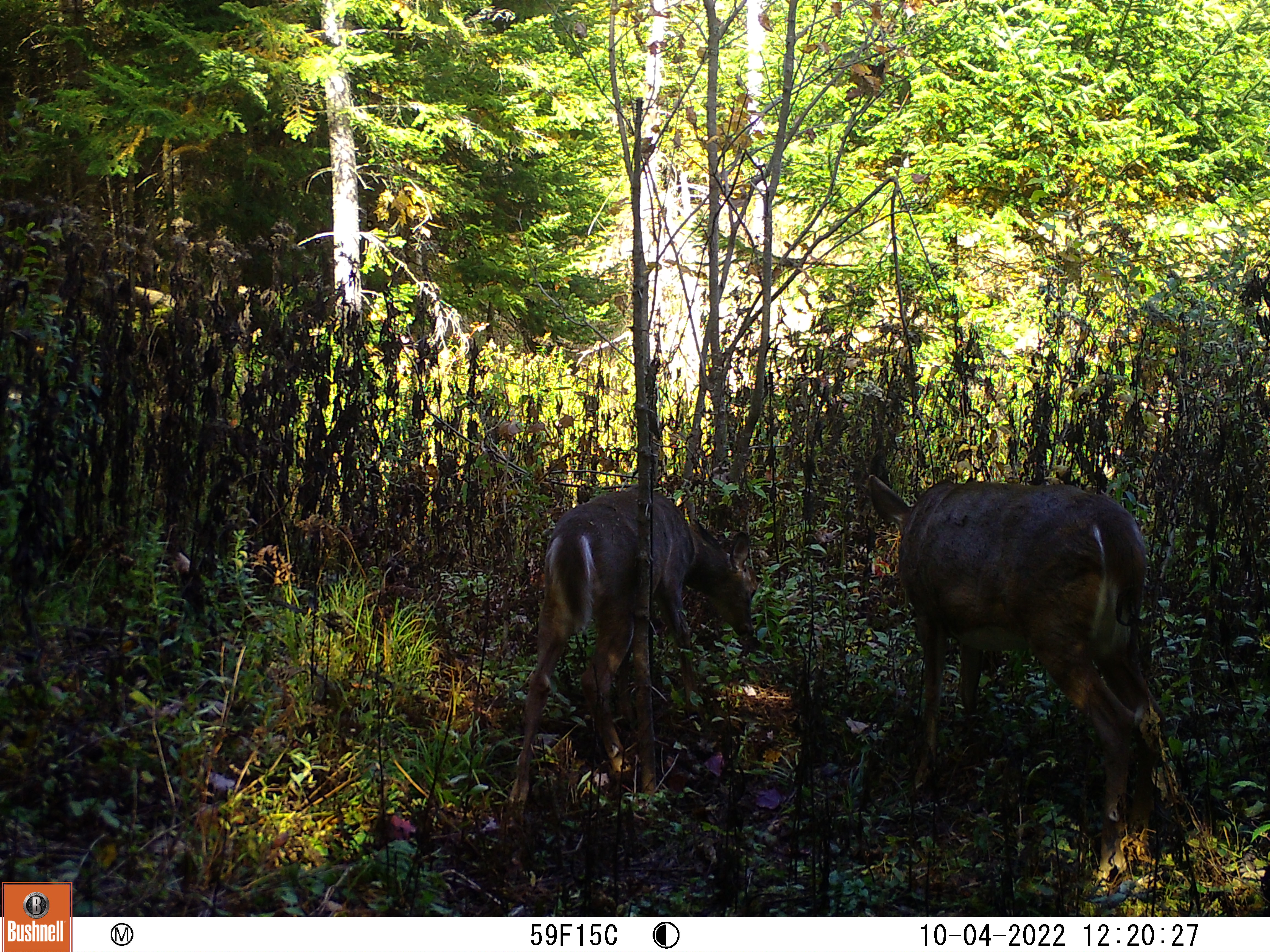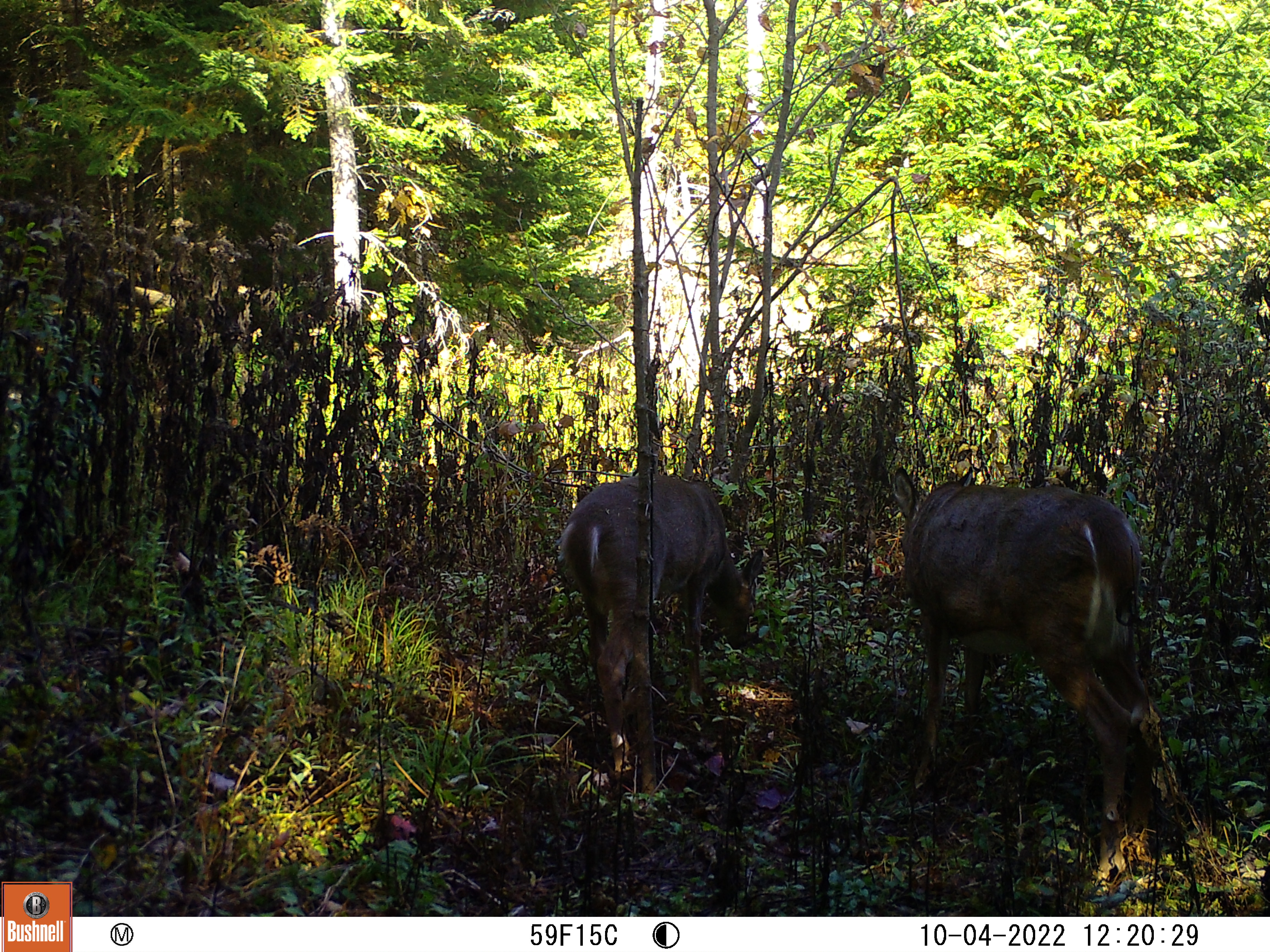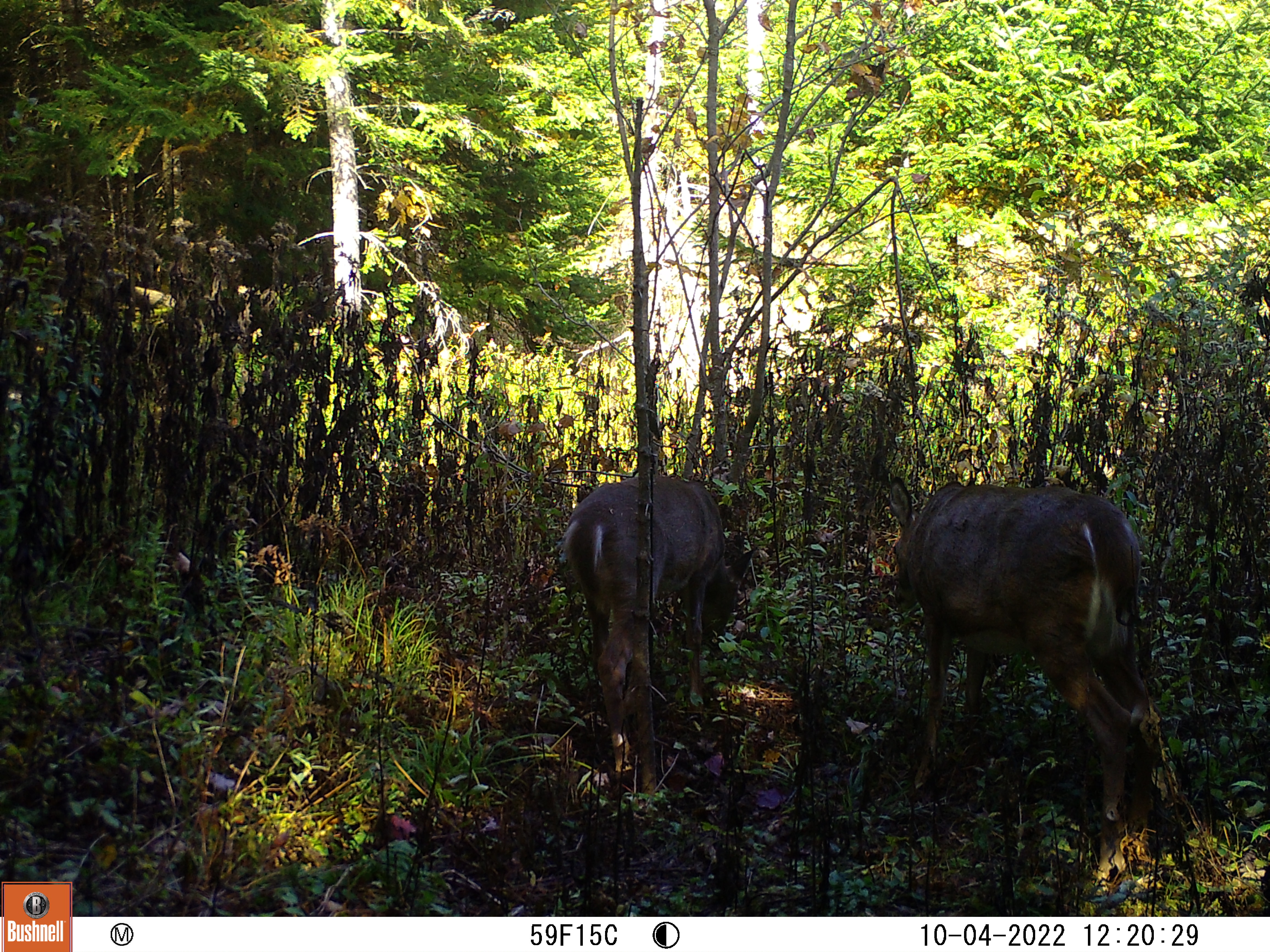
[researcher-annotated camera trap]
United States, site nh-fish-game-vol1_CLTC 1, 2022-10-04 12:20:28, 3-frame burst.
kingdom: Animalia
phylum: Chordata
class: Mammalia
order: Artiodactyla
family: Cervidae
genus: Odocoileus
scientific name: Odocoileus virginianus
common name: white-tailed deer